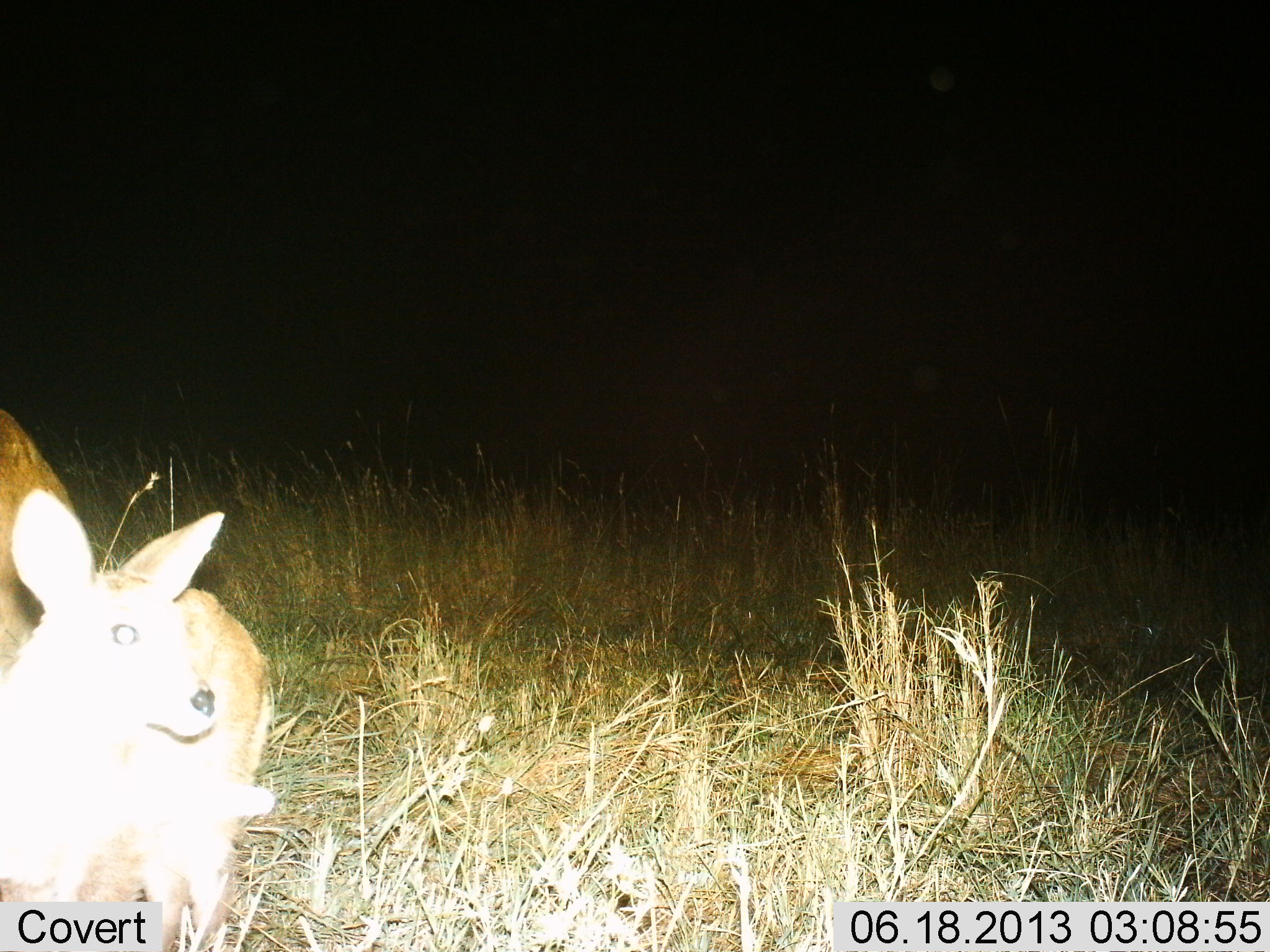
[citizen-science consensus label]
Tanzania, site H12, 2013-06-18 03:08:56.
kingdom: Animalia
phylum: Chordata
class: Mammalia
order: Artiodactyla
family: Bovidae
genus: Redunca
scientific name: Redunca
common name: reedbuck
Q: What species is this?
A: Reedbuck (Redunca).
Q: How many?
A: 2.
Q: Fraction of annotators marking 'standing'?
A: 93%.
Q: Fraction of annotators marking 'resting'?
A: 7%.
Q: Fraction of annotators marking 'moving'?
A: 7%.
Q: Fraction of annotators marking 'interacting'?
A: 7%.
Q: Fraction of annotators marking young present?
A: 14%.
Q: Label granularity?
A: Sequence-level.